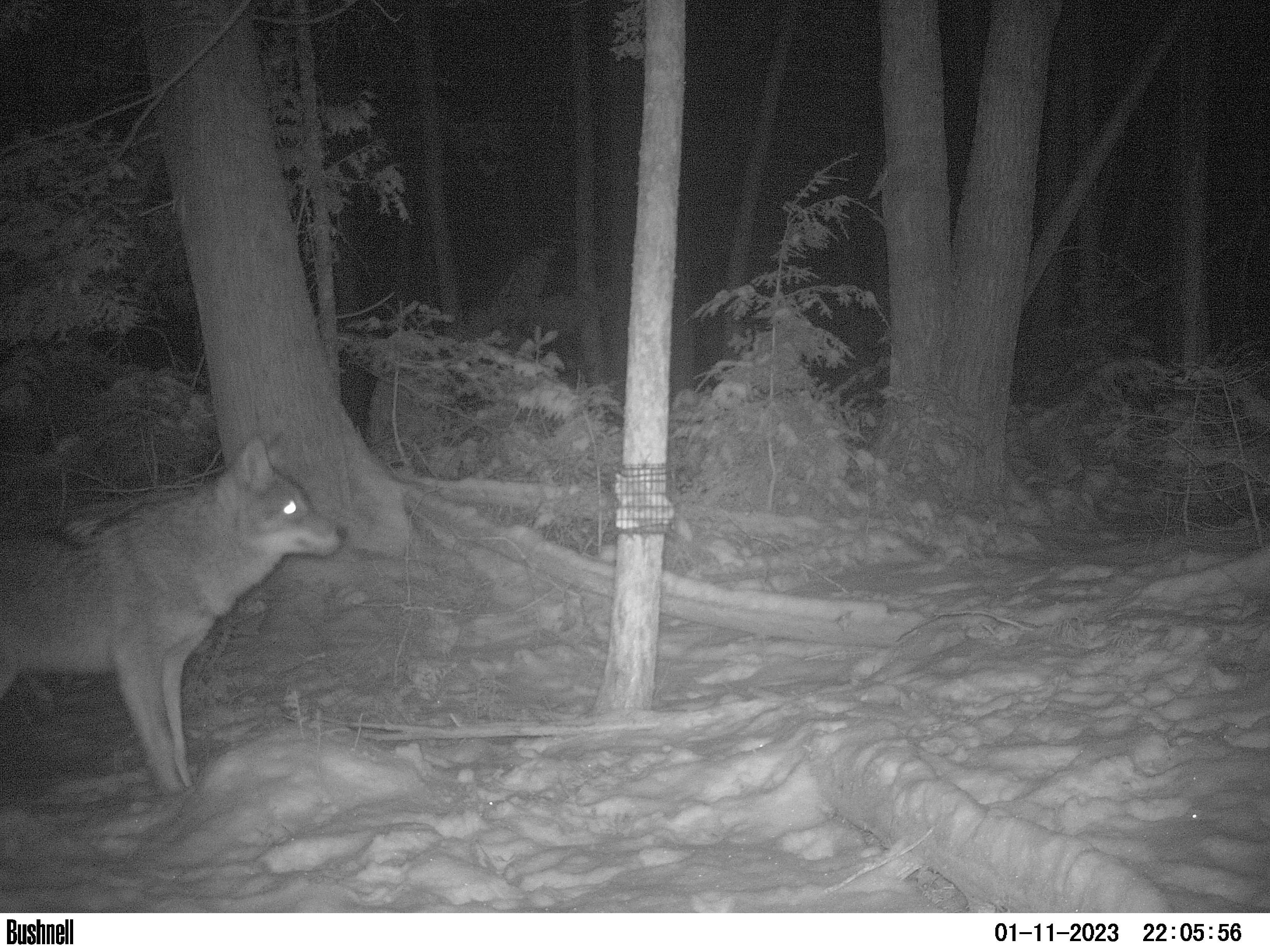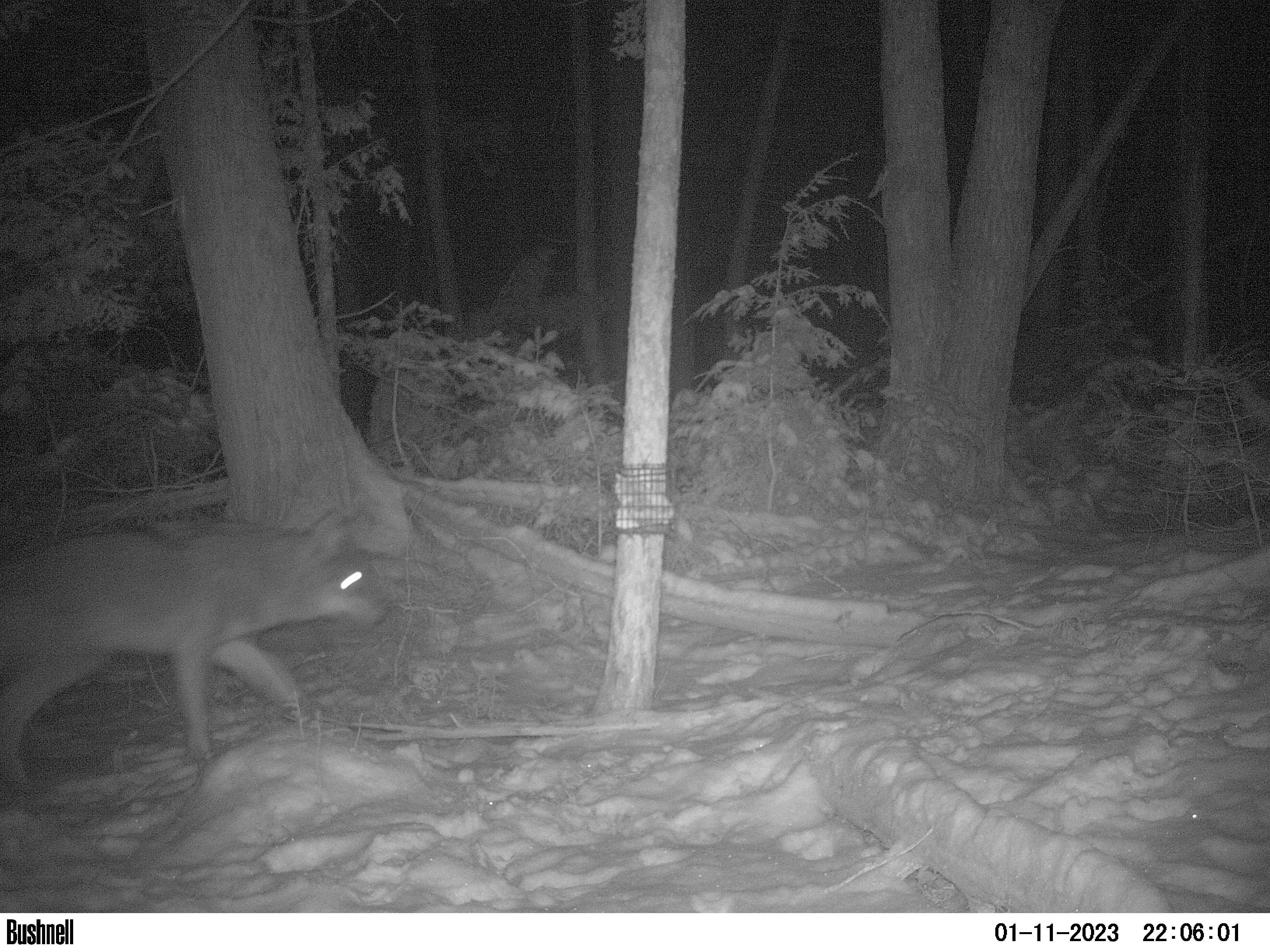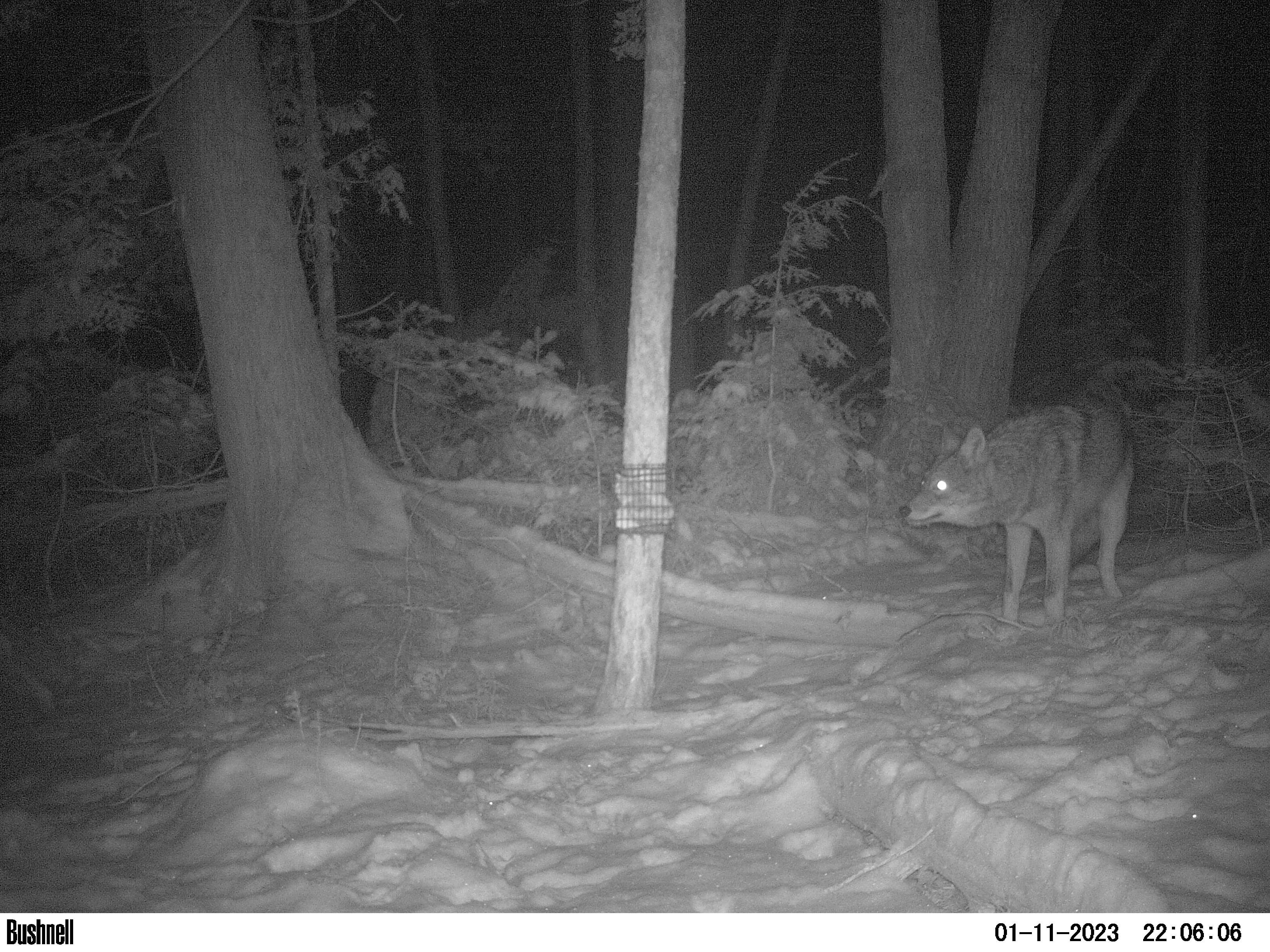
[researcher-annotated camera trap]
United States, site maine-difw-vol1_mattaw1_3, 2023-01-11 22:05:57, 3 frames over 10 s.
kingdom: Animalia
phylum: Chordata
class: Mammalia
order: Carnivora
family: Canidae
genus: Canis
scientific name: Canis latrans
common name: coyote